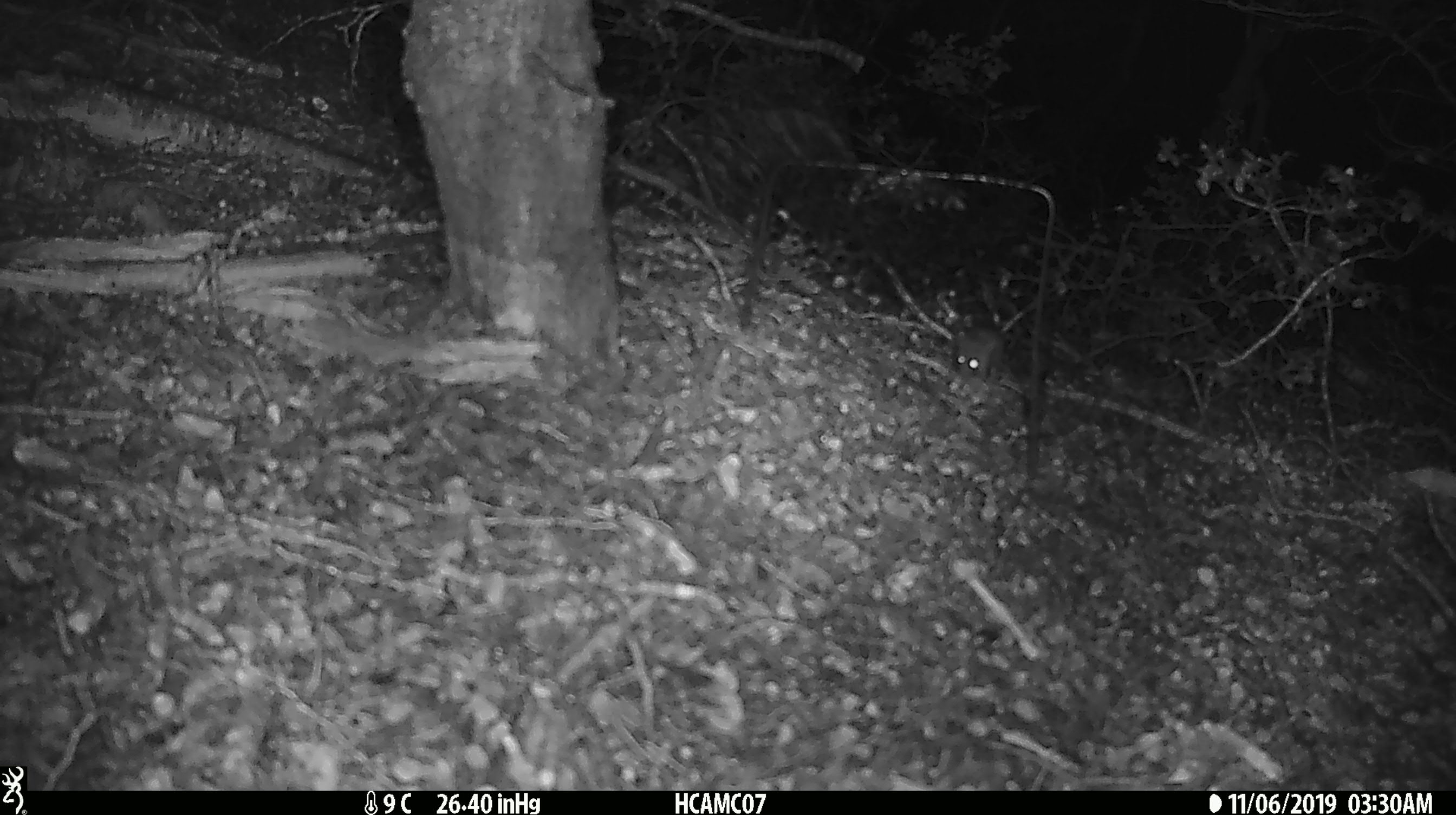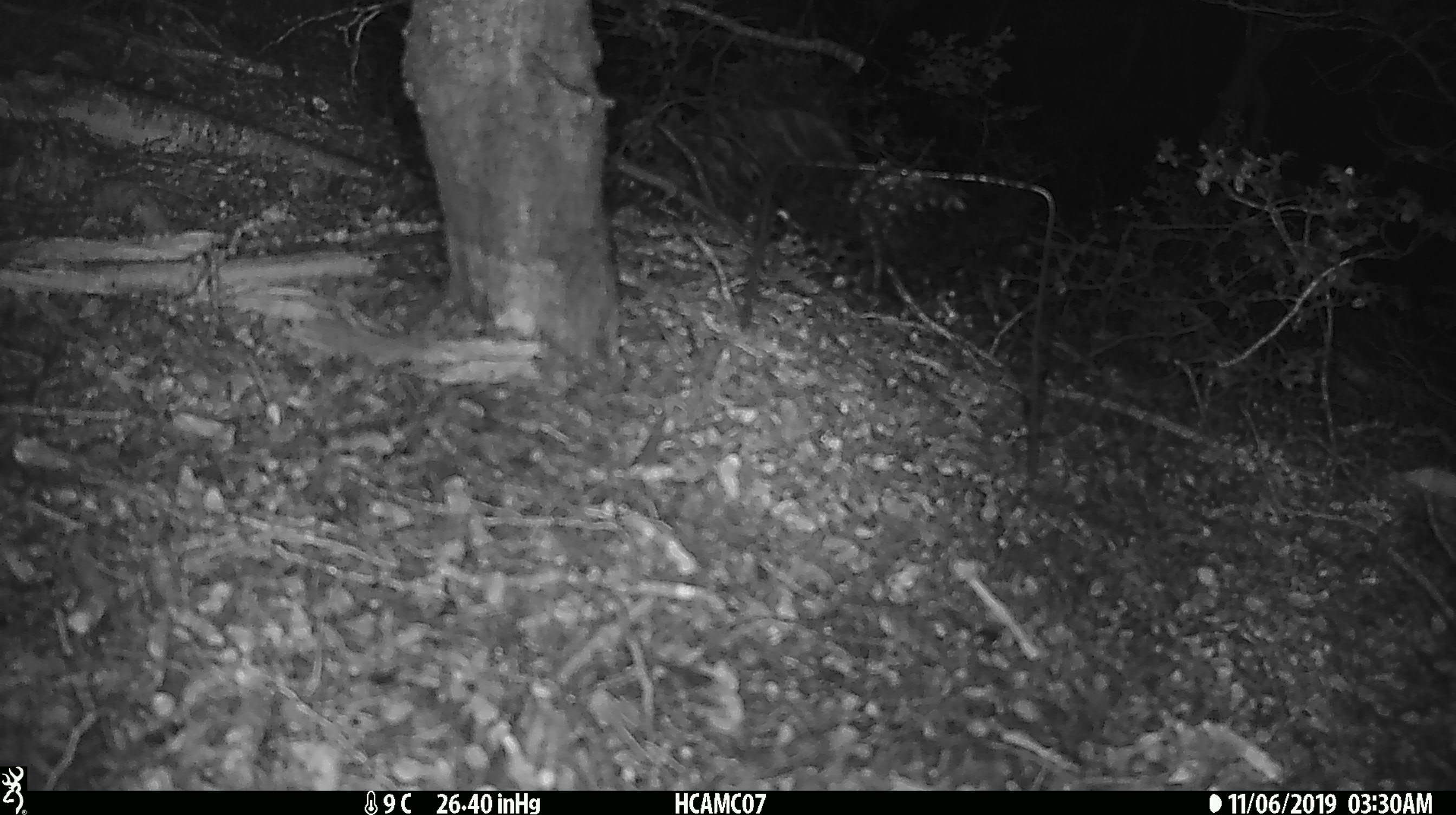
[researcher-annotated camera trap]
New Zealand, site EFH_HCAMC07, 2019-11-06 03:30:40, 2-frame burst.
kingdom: Animalia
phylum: Chordata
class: Mammalia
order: Rodentia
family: Muridae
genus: Mus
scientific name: Mus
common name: mouse